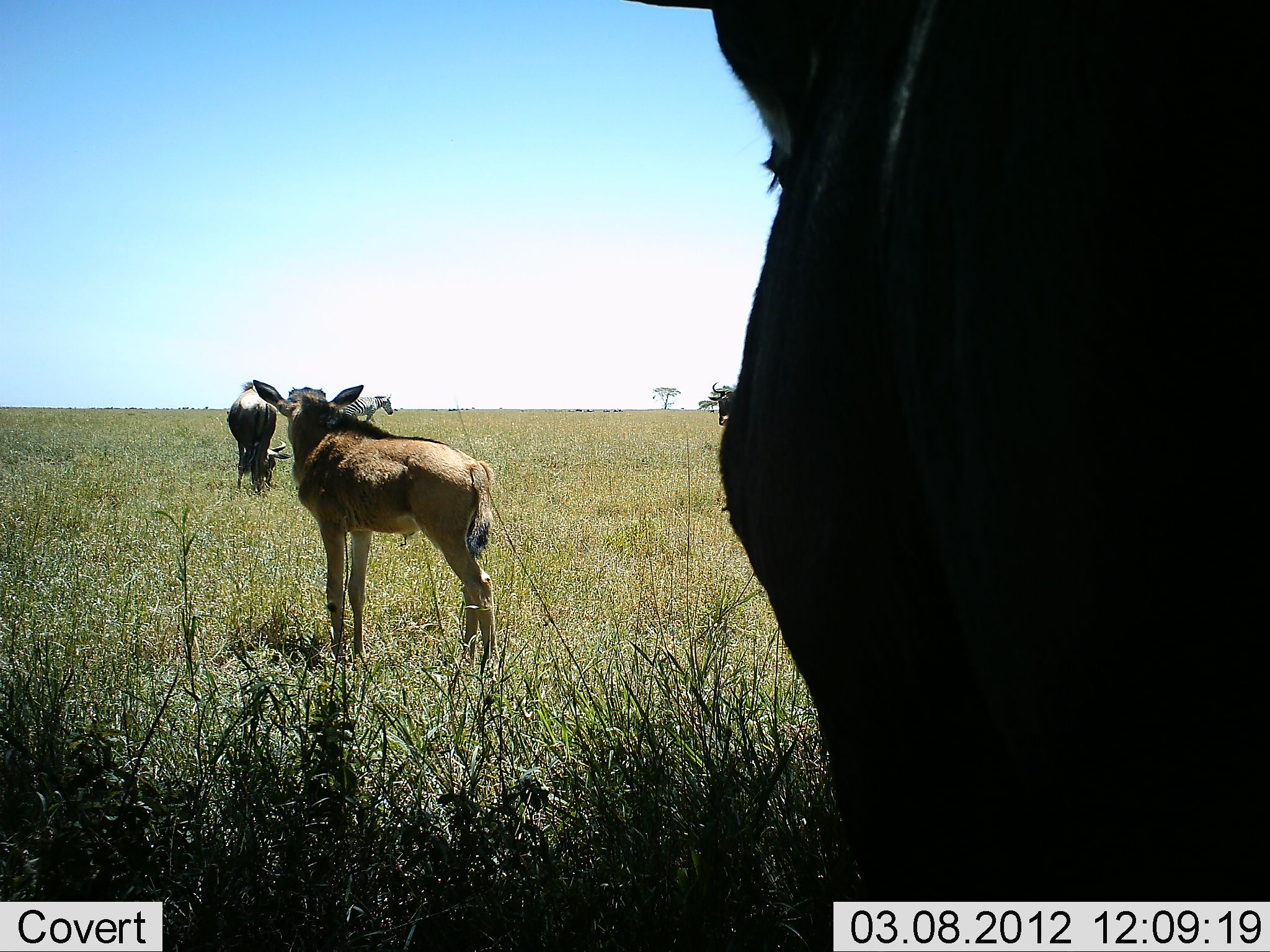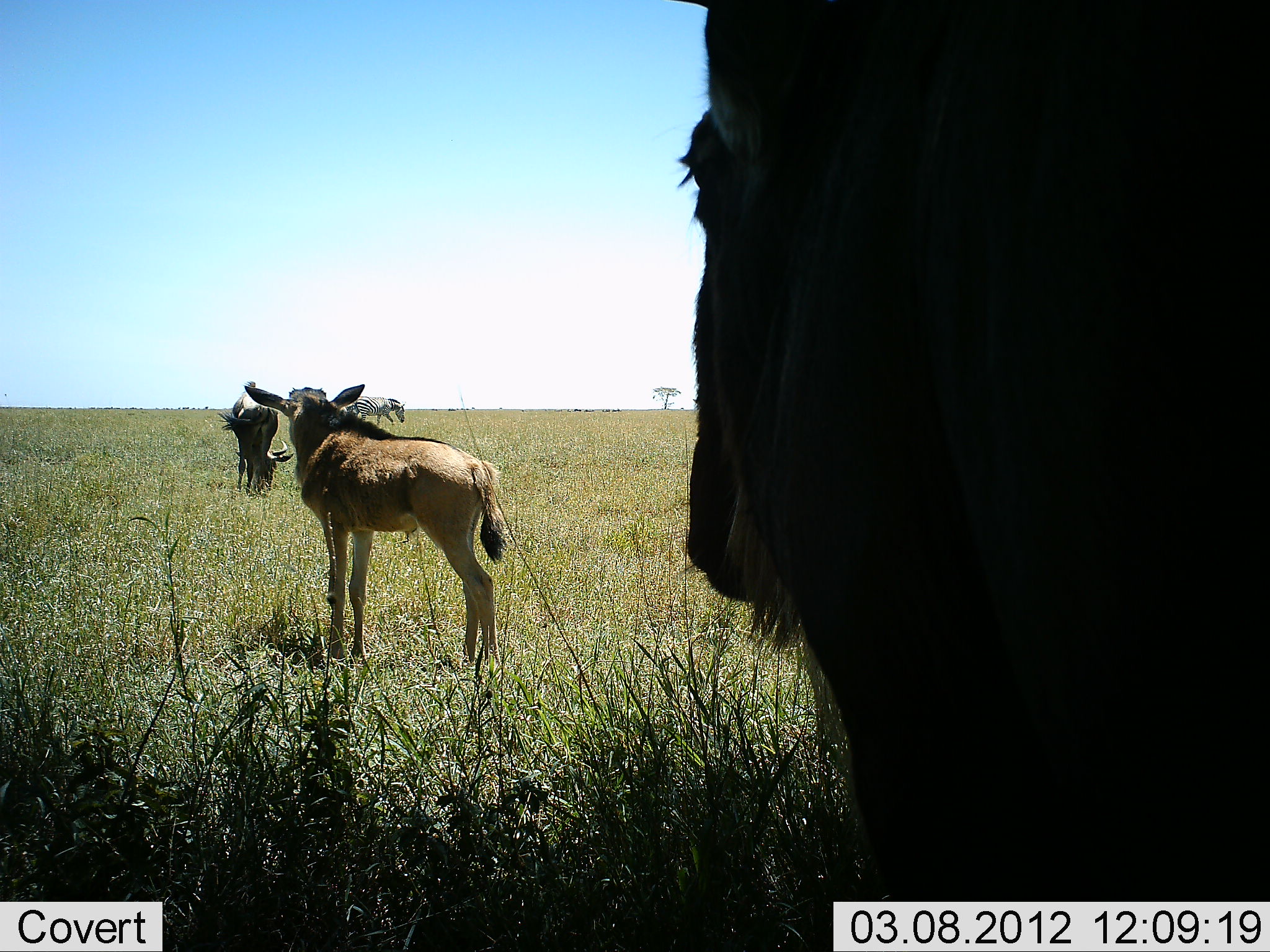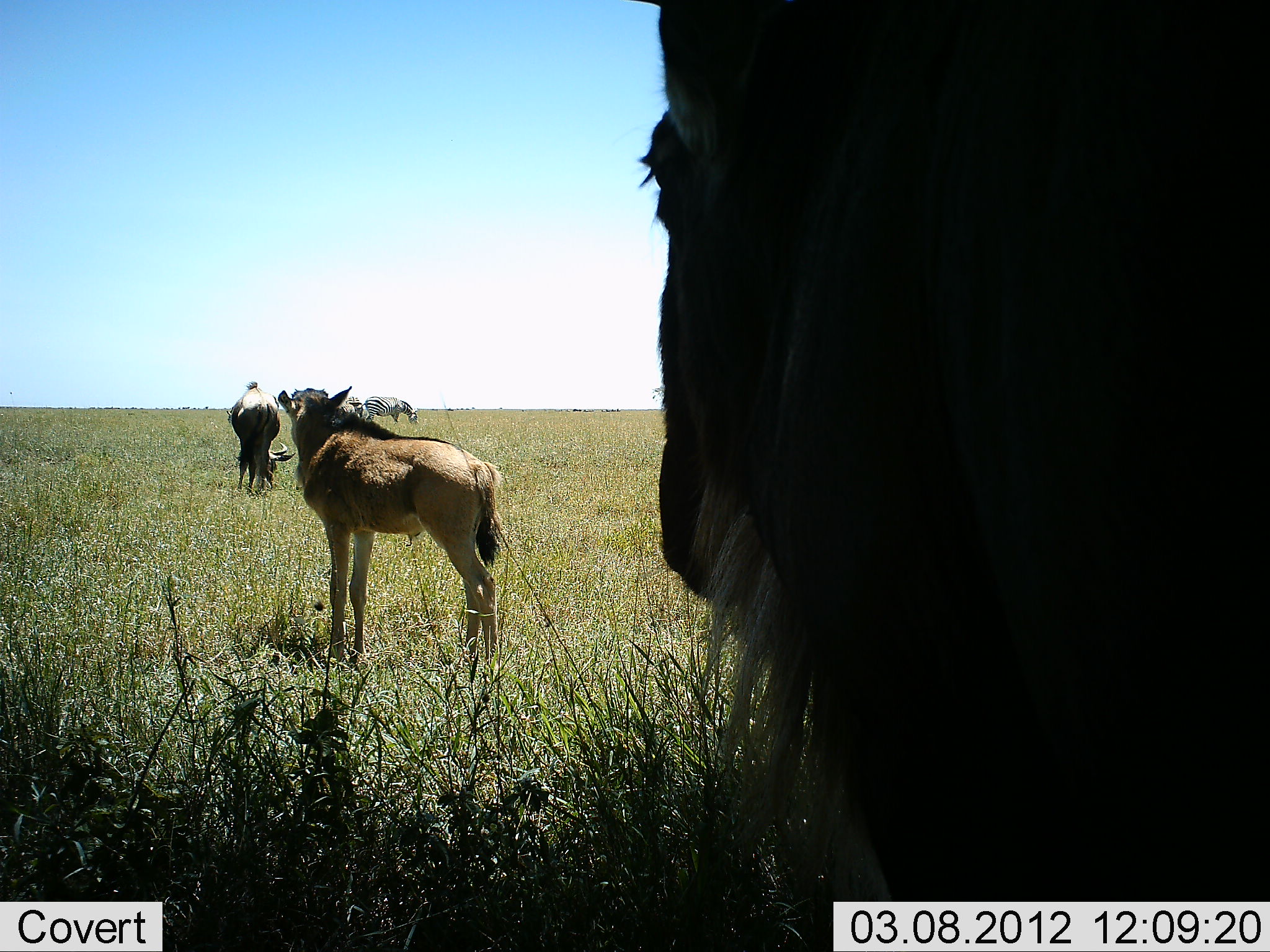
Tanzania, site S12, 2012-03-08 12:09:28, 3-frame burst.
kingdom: Animalia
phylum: Chordata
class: Mammalia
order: Artiodactyla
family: Bovidae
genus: Connochaetes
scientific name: Connochaetes taurinus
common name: blue wildebeest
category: wildebeest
Wildebeest (blue wildebeest) (Connochaetes taurinus), count 3. Behavior (volunteer vote fractions): standing 100%, resting 0%, moving 5%, interacting 0%. Young present (vote fraction): 80%. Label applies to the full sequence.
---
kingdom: Animalia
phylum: Chordata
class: Mammalia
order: Perissodactyla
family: Equidae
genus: Equus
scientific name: Equus quagga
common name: plains zebra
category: zebra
Zebra (plains zebra) (Equus quagga), count 1. Behavior (volunteer vote fractions): standing 17%, resting 0%, moving 75%, interacting 0%. Young present (vote fraction): 0%. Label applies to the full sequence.